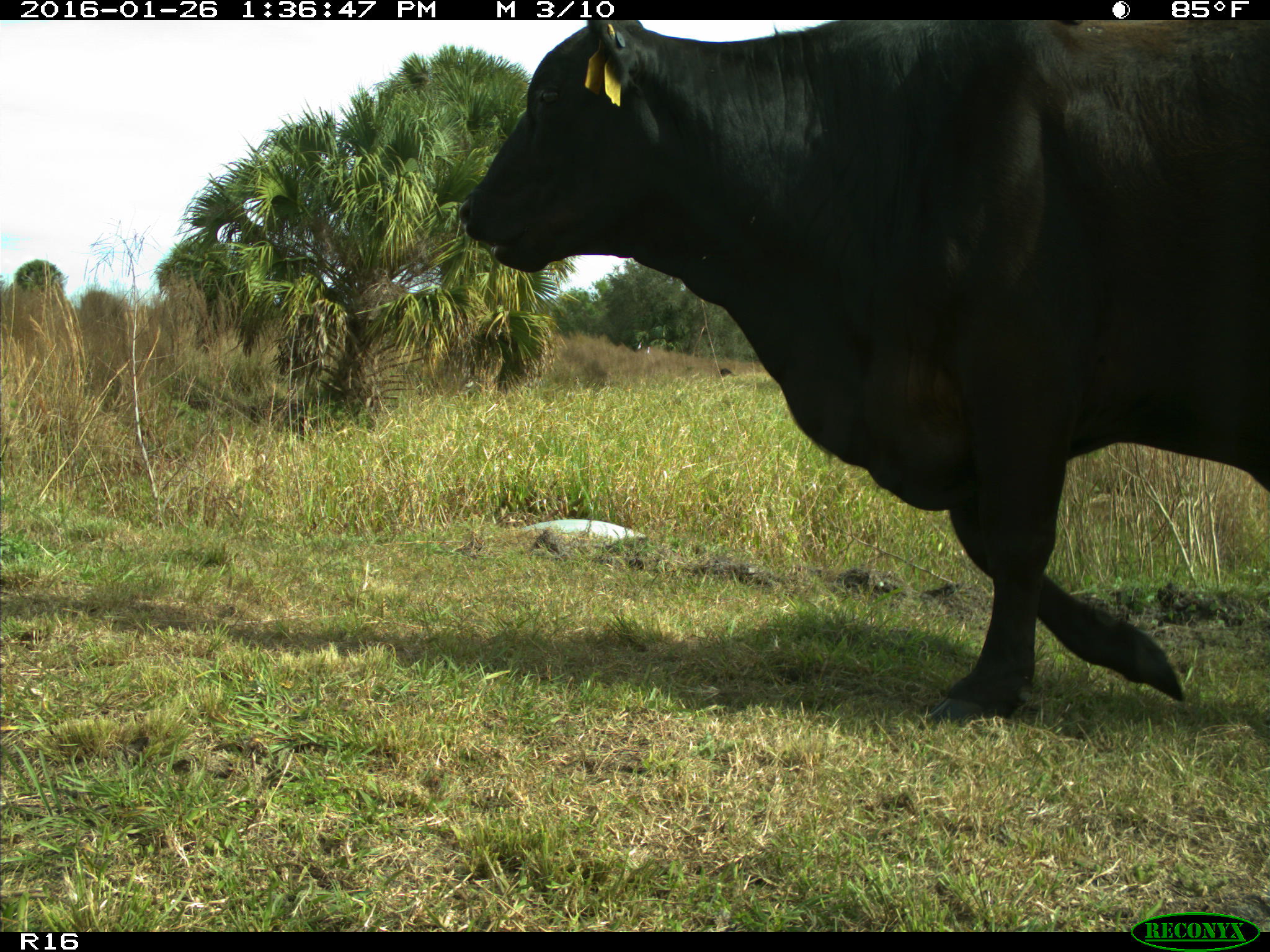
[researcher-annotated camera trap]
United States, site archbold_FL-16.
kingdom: Animalia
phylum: Chordata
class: Mammalia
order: Artiodactyla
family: Bovidae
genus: Bos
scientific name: Bos taurus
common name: domestic cow